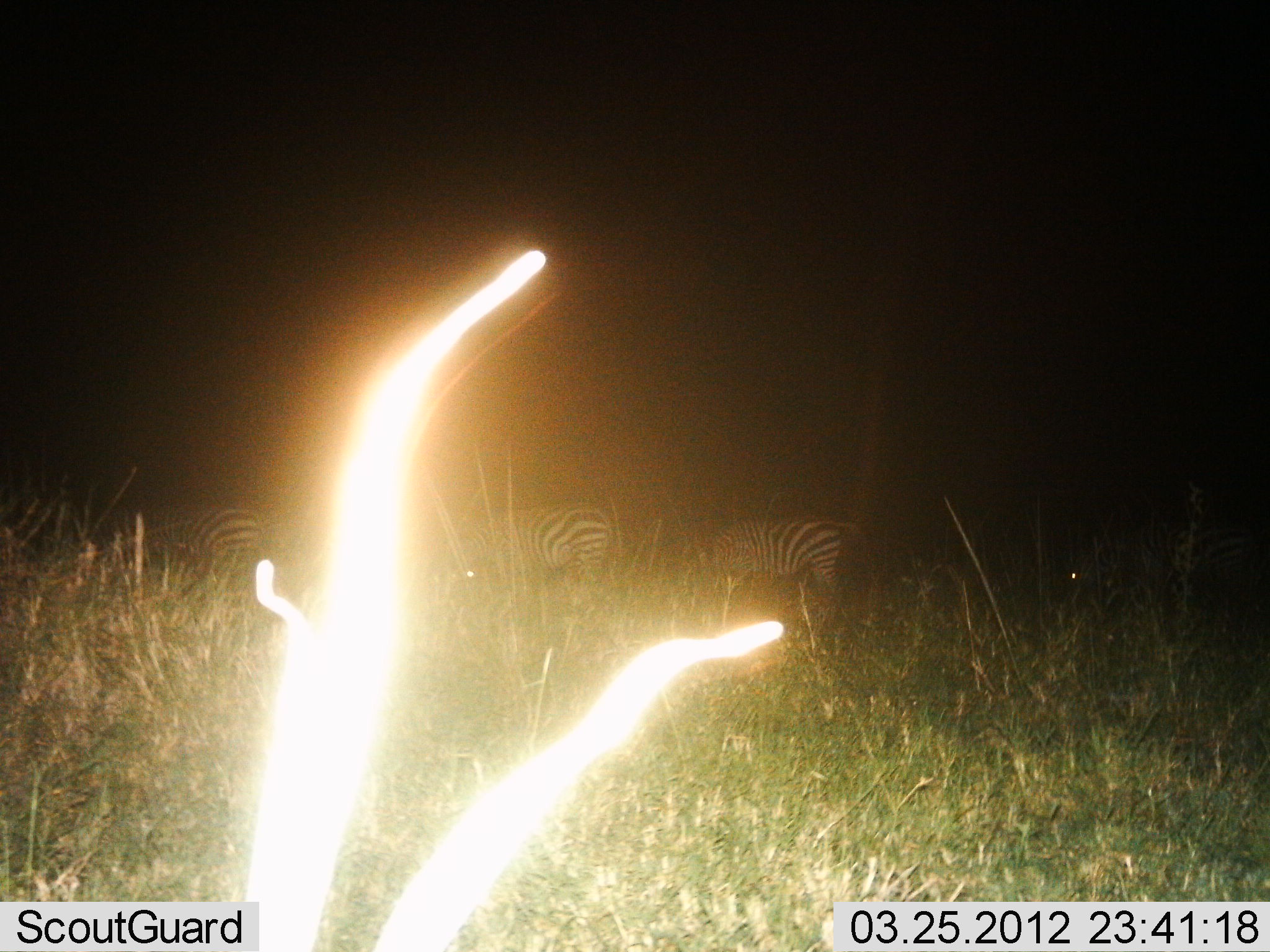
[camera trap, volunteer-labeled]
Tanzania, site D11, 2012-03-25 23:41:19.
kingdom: Animalia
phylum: Chordata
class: Mammalia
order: Perissodactyla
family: Equidae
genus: Equus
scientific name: Equus quagga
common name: plains zebra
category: zebra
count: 4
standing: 33%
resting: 7%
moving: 7%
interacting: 0%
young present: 0%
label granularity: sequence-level